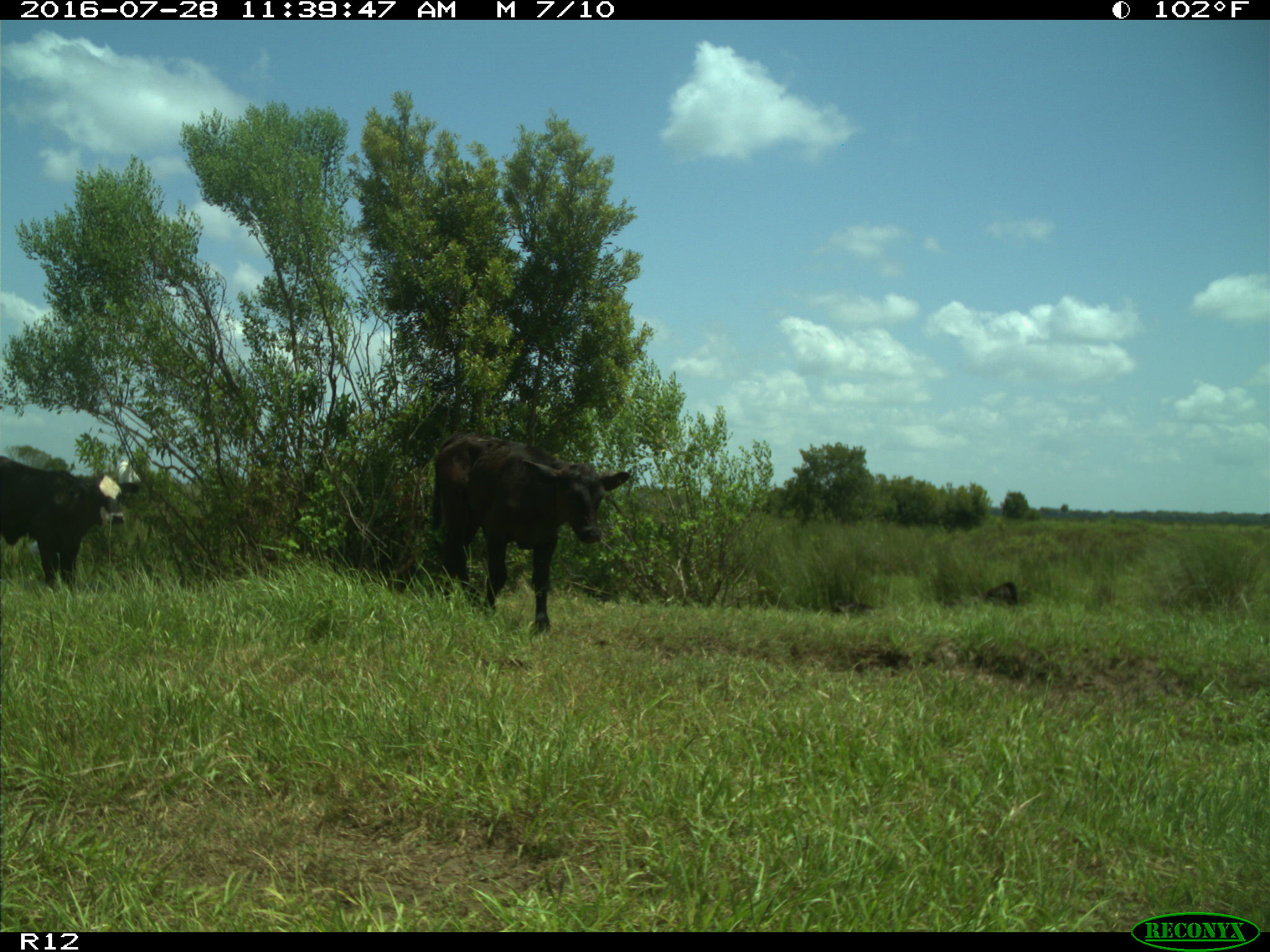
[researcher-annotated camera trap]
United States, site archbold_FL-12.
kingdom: Animalia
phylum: Chordata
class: Mammalia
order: Artiodactyla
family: Bovidae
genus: Bos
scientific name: Bos taurus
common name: domestic cow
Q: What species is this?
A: Bos taurus (domestic cow).